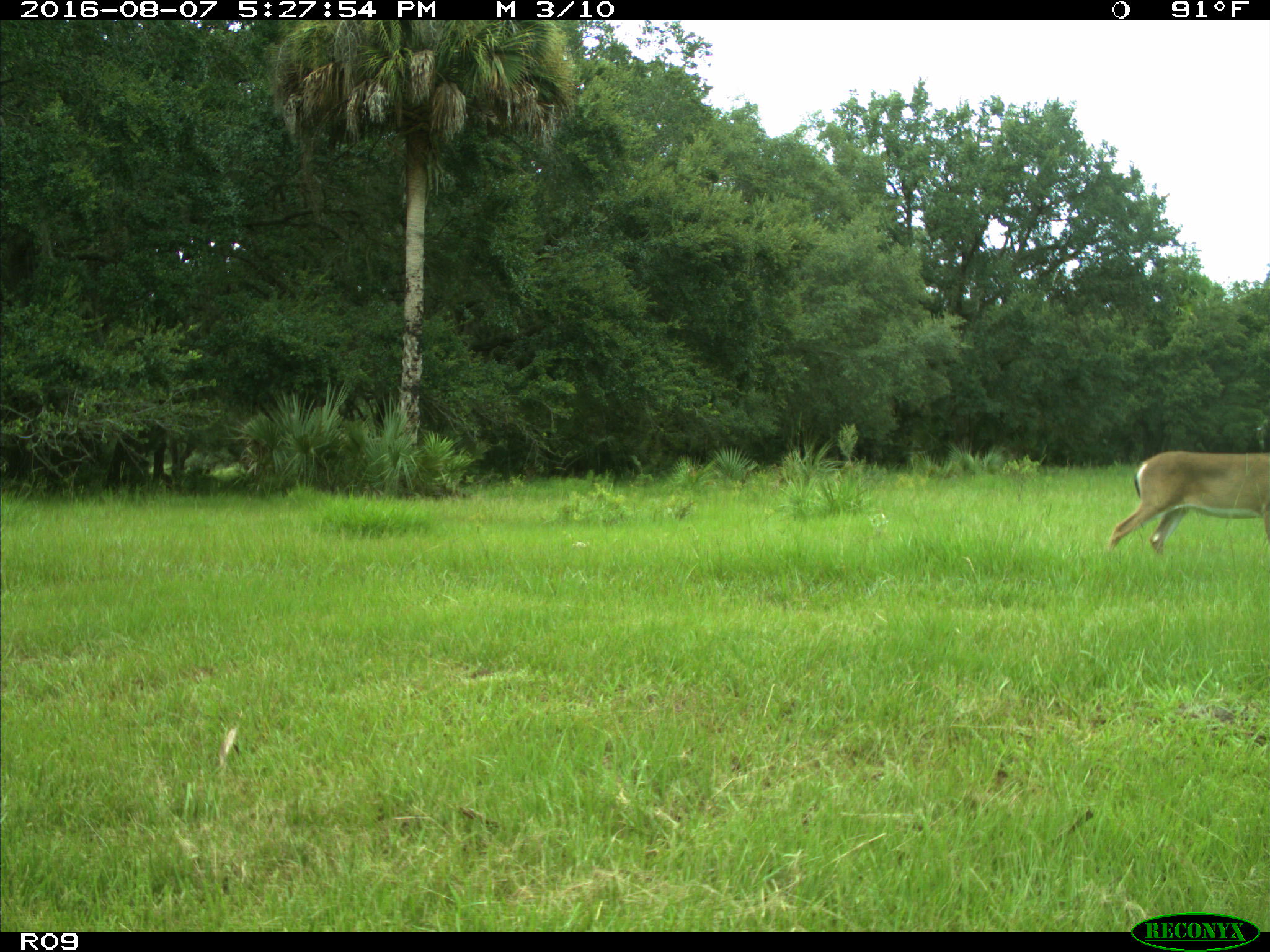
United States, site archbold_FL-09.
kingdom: Animalia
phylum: Chordata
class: Mammalia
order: Artiodactyla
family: Cervidae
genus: Odocoileus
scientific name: Odocoileus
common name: deer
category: unidentified deer